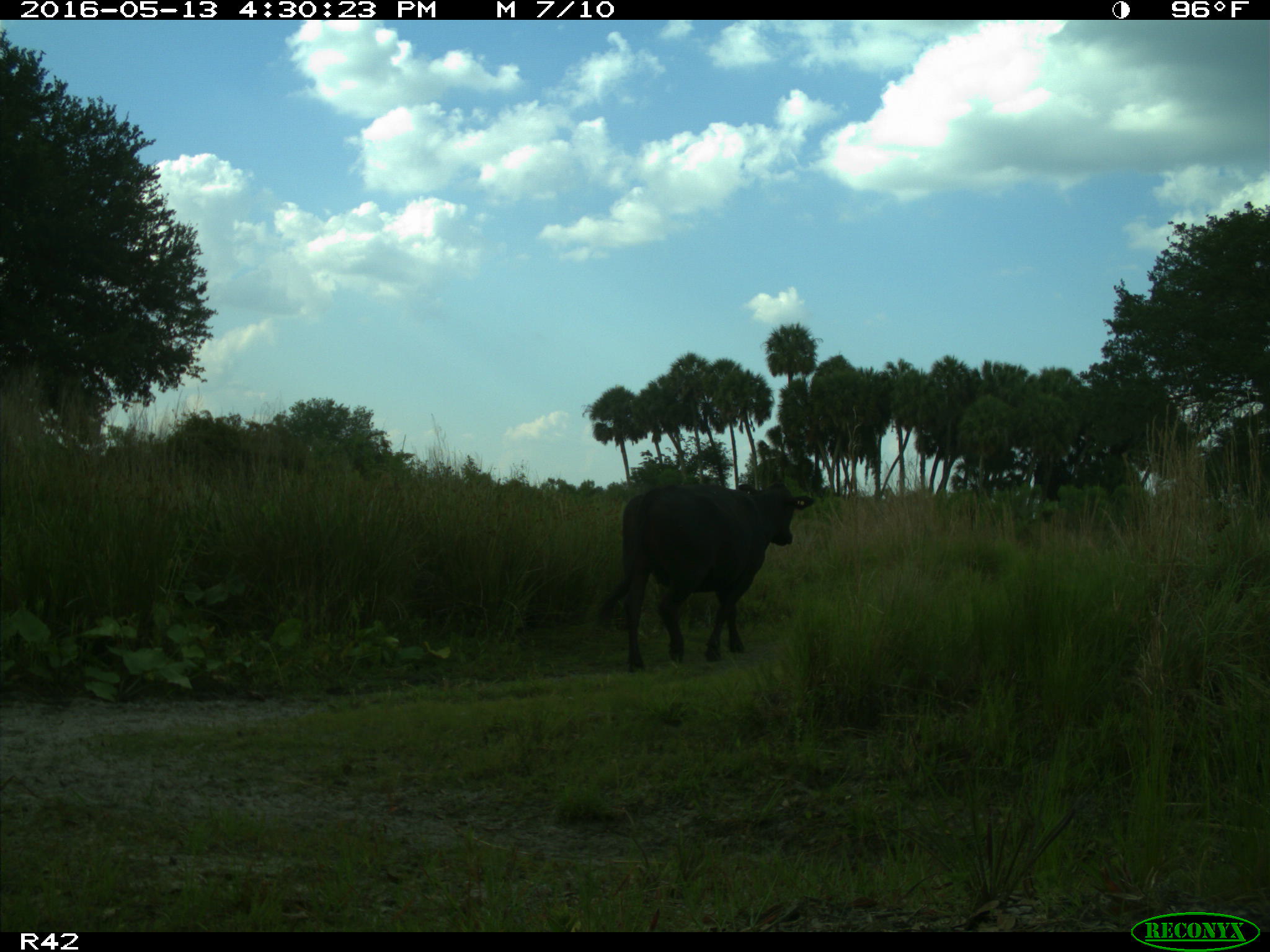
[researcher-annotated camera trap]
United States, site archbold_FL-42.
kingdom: Animalia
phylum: Chordata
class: Mammalia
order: Artiodactyla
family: Bovidae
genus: Bos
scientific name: Bos taurus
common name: domestic cow